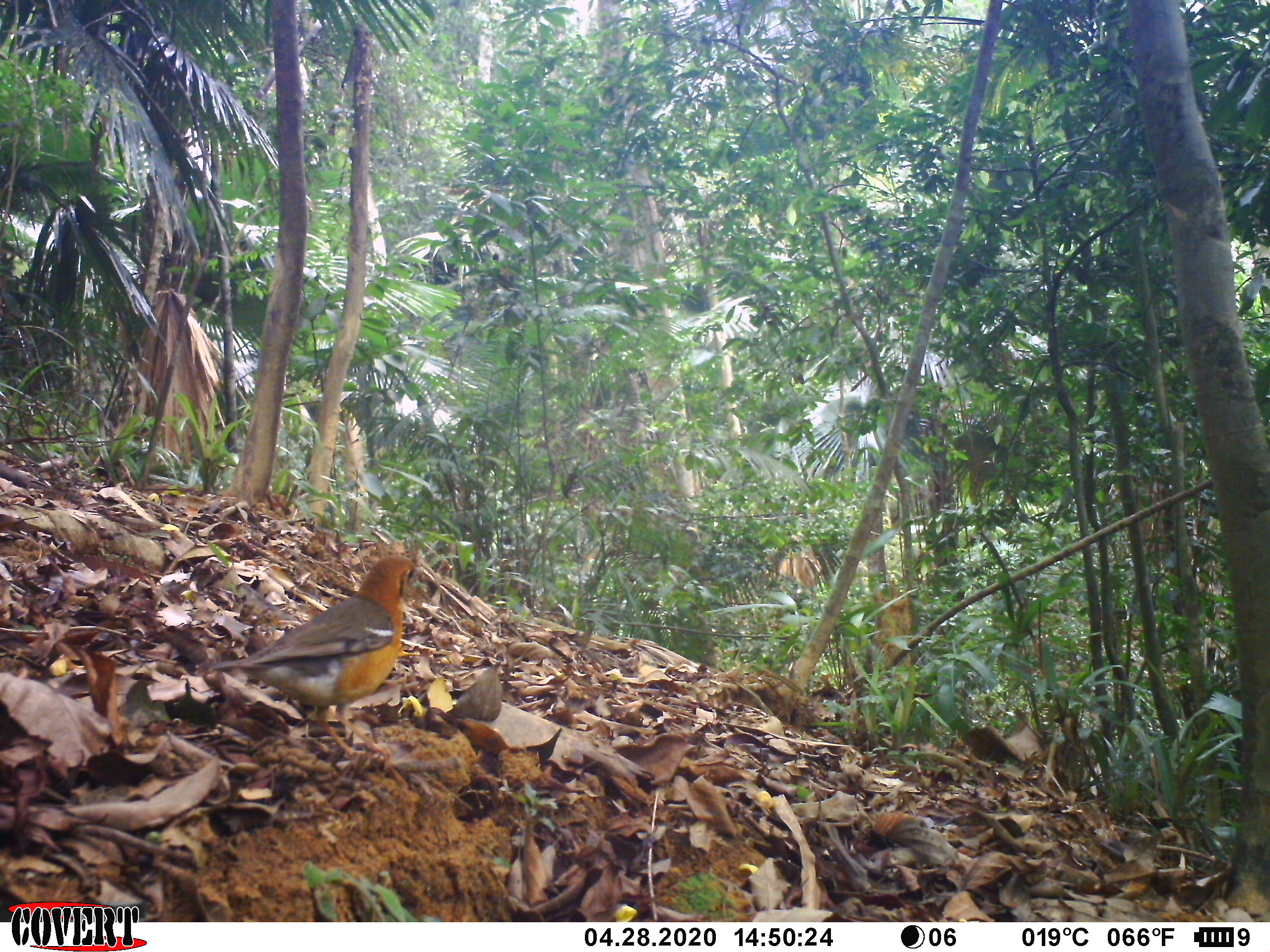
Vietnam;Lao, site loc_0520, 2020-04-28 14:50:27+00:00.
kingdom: Animalia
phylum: Chordata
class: Aves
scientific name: Aves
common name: bird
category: unidentified bird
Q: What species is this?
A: Unidentified bird (bird) (Aves).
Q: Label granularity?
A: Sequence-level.